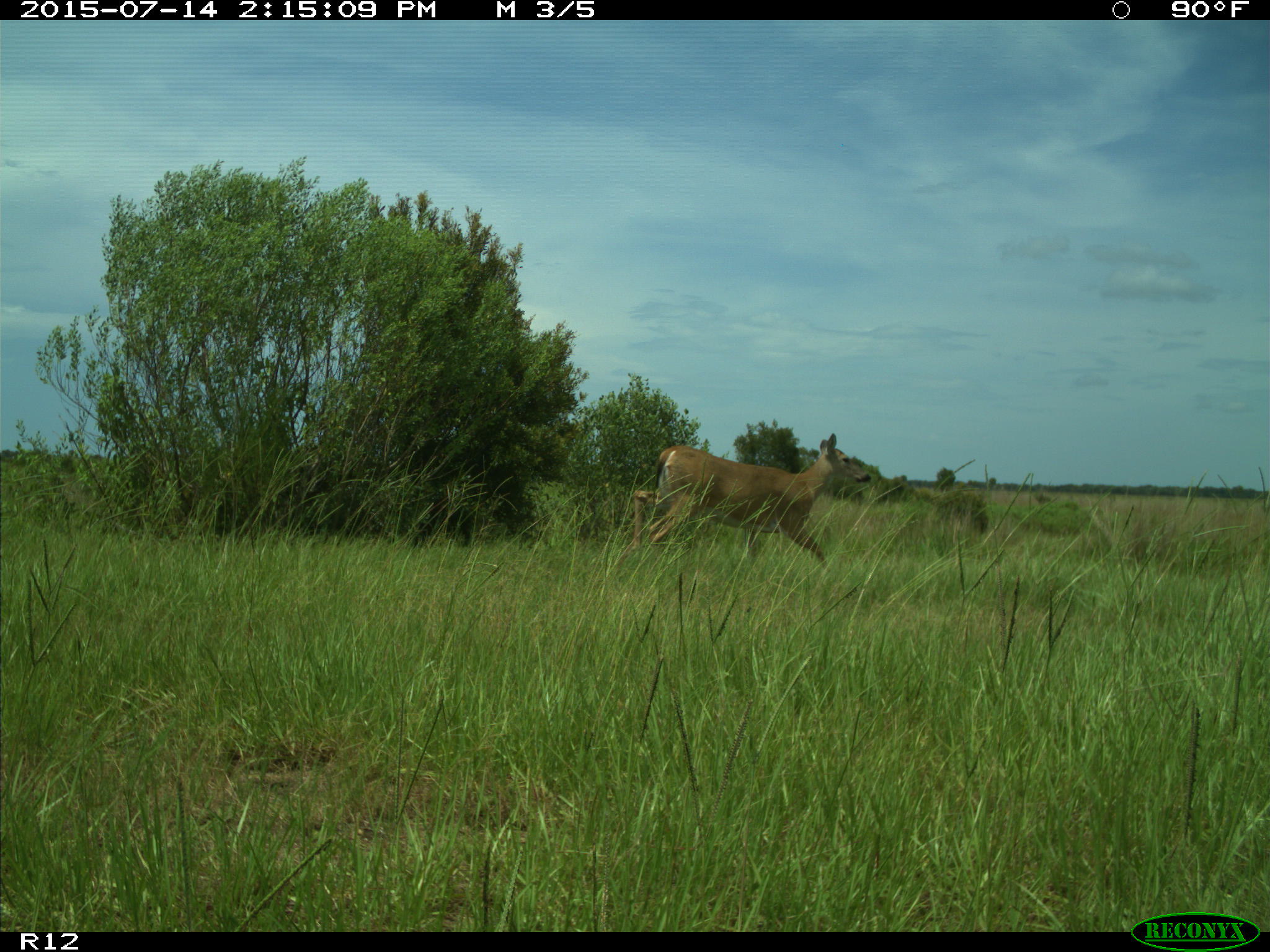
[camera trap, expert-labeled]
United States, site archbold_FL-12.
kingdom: Animalia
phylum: Chordata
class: Mammalia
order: Artiodactyla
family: Cervidae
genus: Odocoileus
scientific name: Odocoileus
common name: deer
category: unidentified deer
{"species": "unidentified deer (deer) (Odocoileus)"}